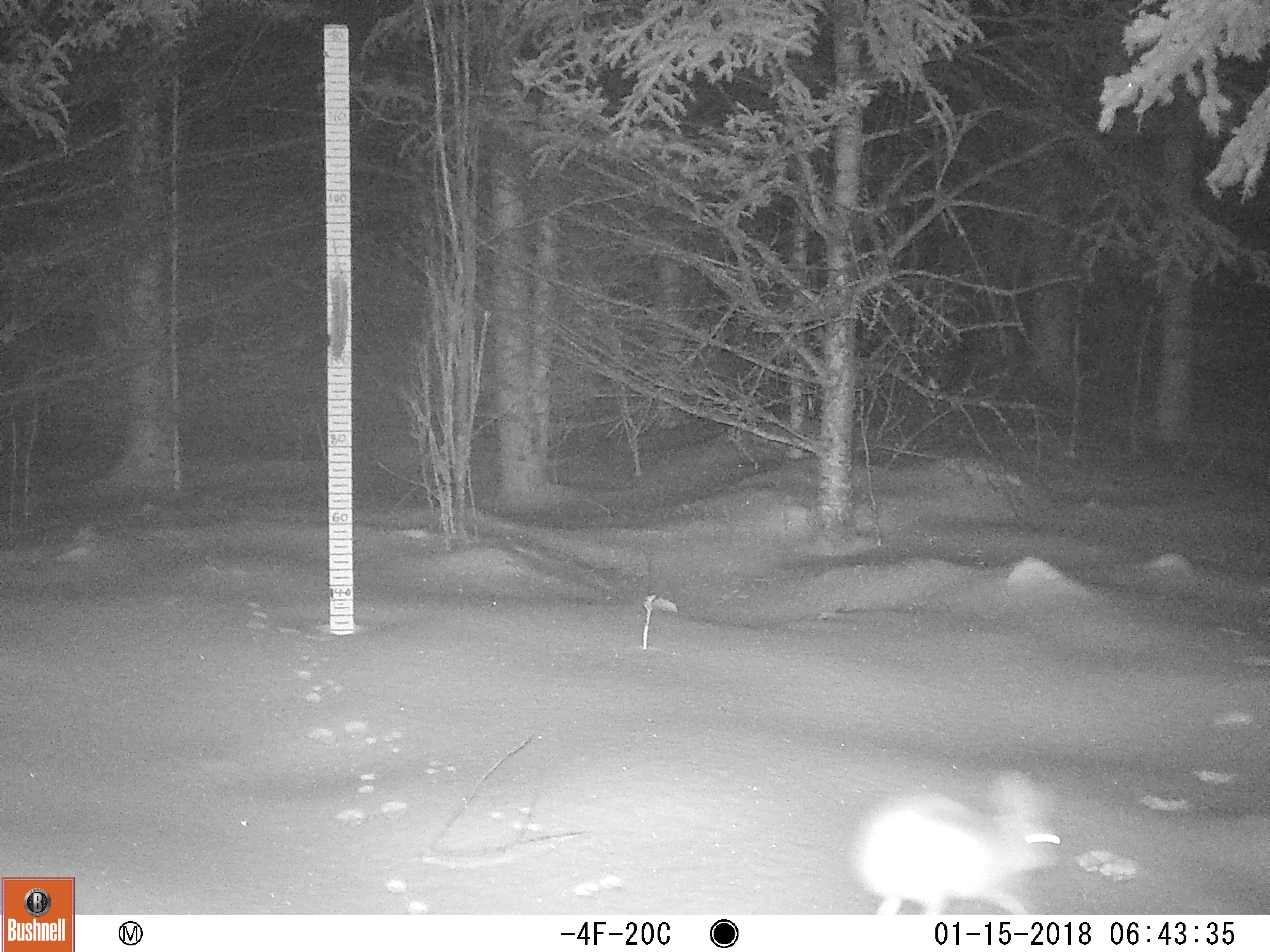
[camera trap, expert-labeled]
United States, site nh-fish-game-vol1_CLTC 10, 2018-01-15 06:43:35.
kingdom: Animalia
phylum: Chordata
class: Mammalia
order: Lagomorpha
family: Leporidae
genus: Lepus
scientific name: Lepus americanus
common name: snowshoe hare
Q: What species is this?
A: Snowshoe hare (Lepus americanus).